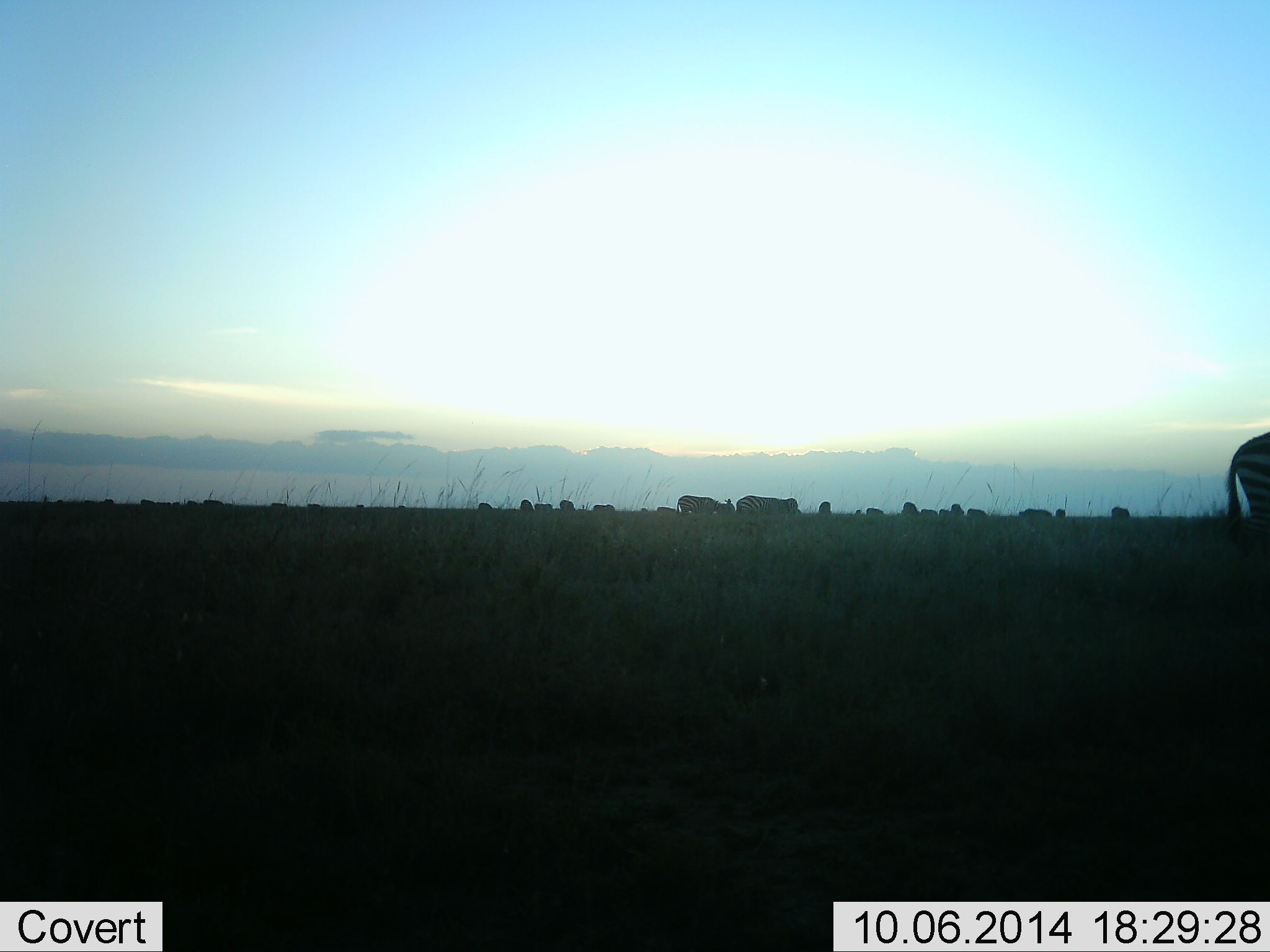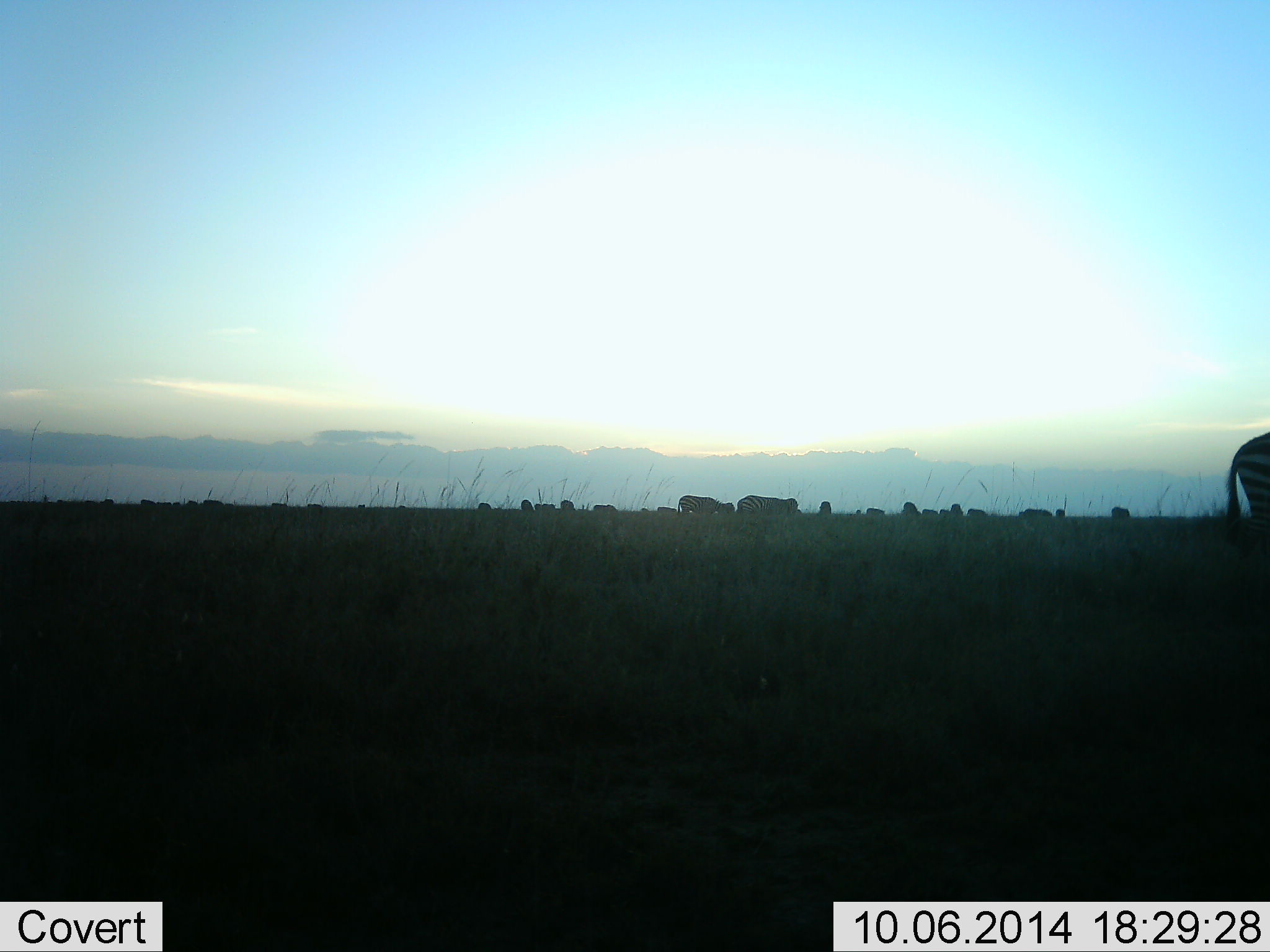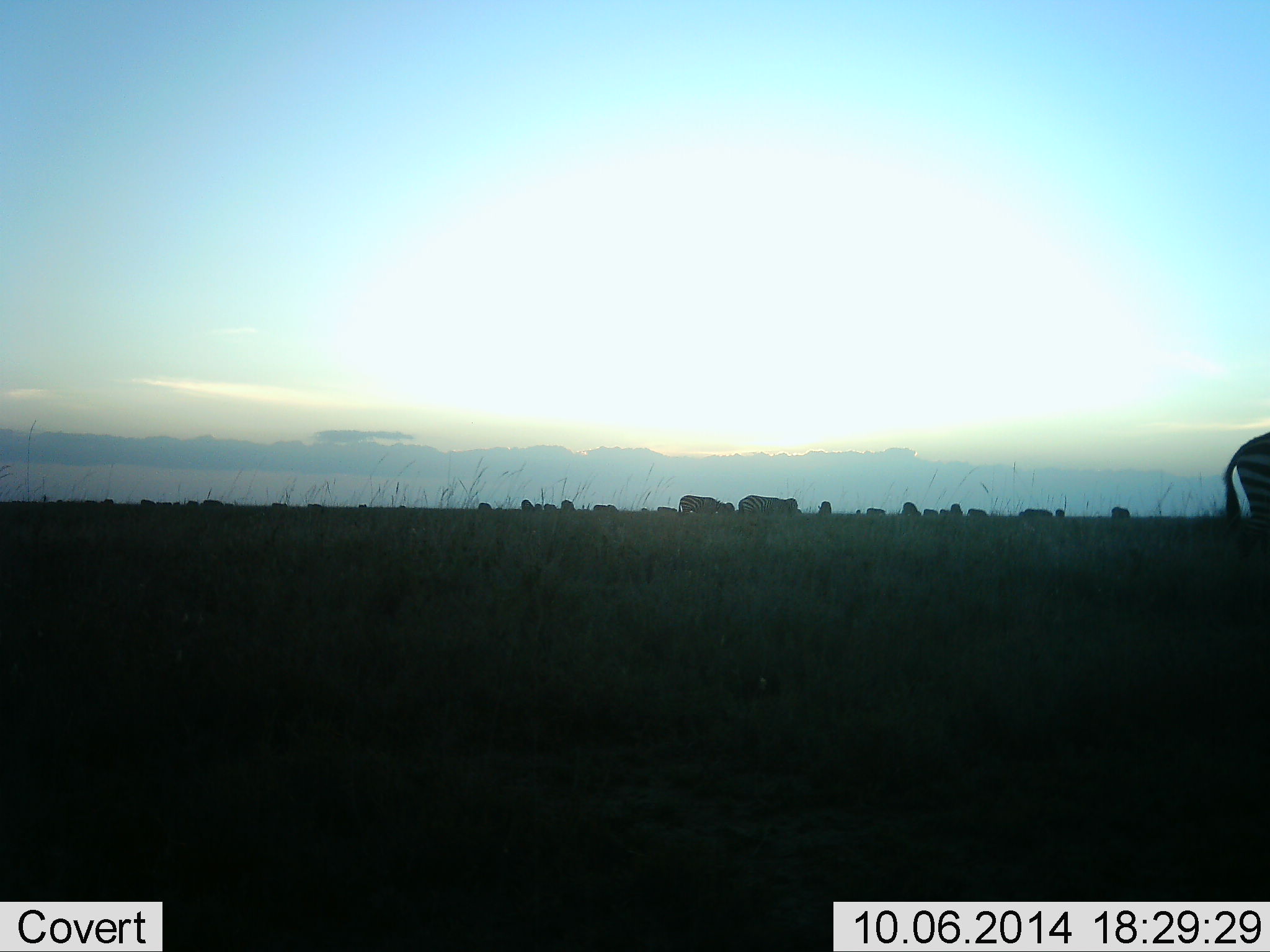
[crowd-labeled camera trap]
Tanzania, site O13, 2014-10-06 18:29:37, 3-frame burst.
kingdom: Animalia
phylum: Chordata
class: Mammalia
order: Perissodactyla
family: Equidae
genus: Equus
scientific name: Equus quagga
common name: plains zebra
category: zebra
Zebra (plains zebra) (Equus quagga), count 11-50. Behavior (volunteer vote fractions): standing 67%, resting 8%, moving 0%, interacting 0%. Young present (vote fraction): 0%. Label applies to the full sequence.